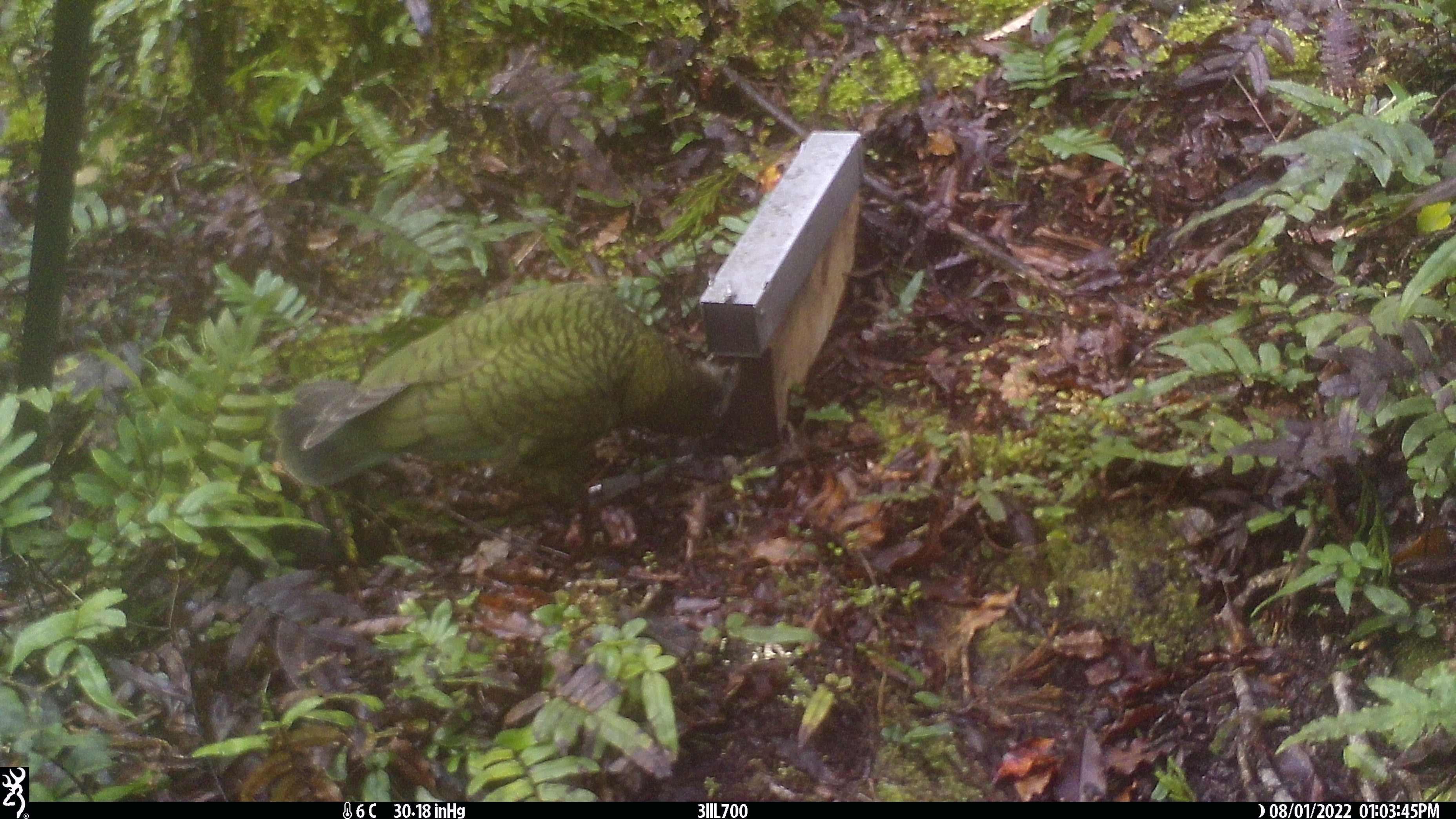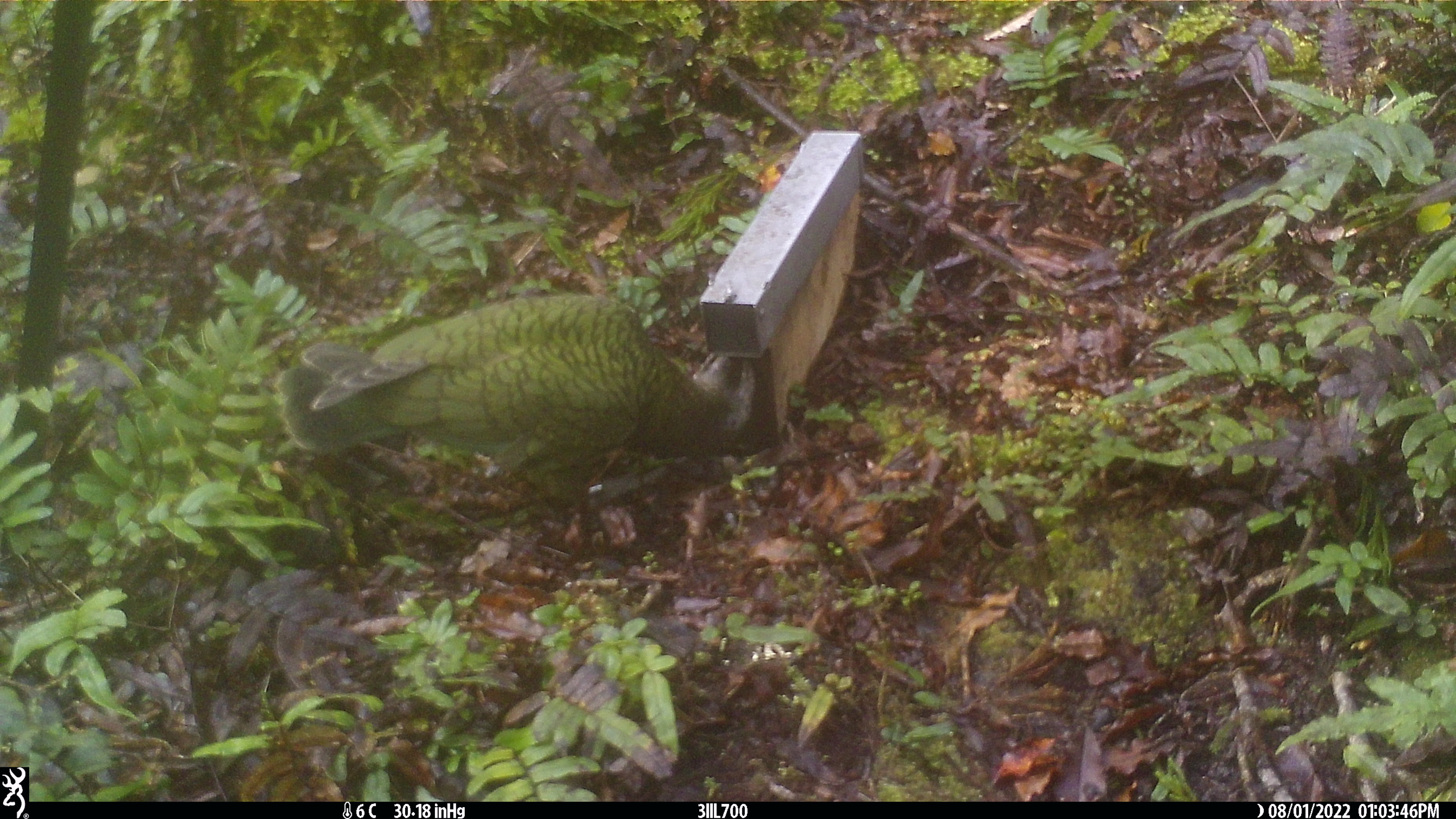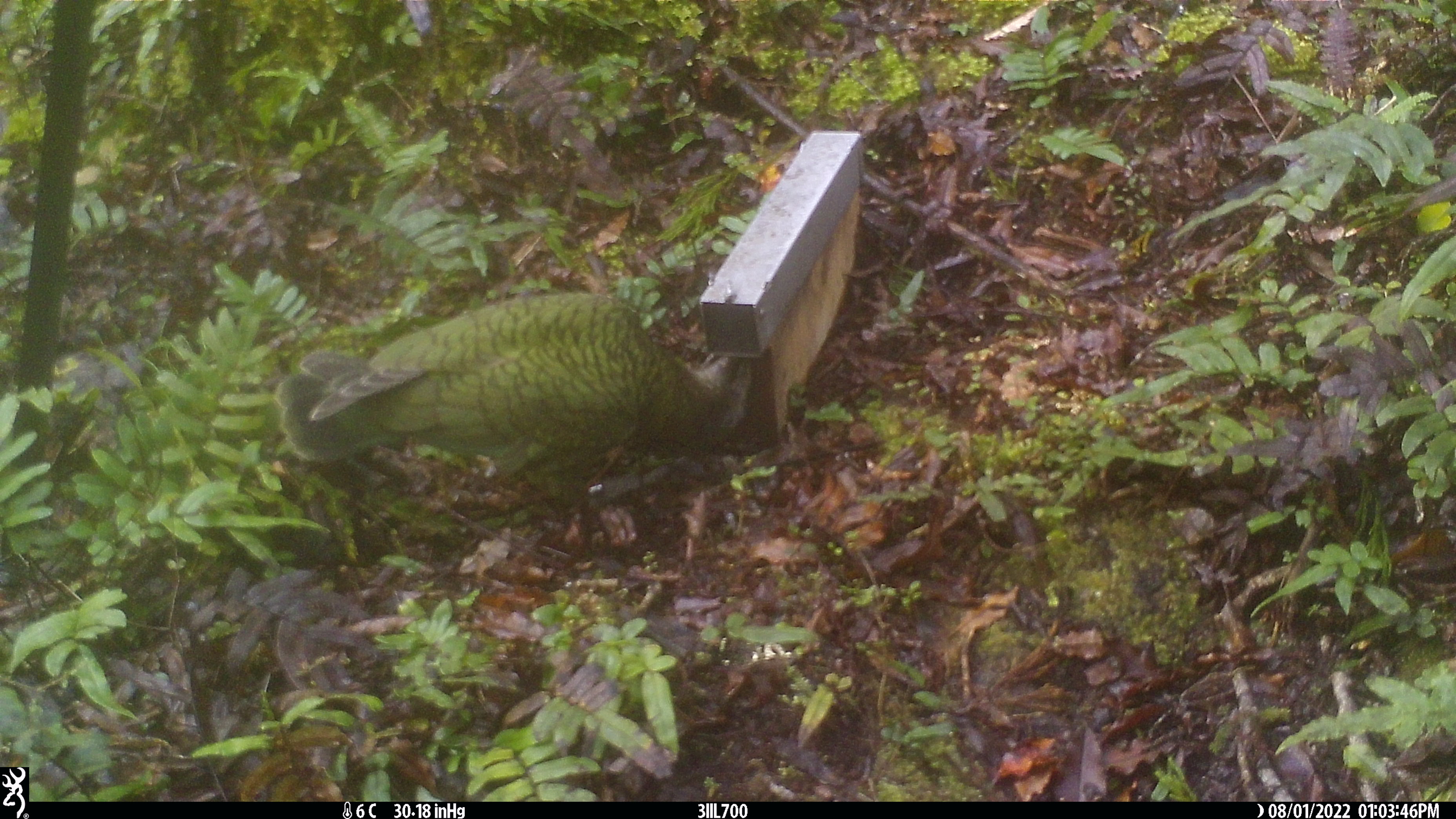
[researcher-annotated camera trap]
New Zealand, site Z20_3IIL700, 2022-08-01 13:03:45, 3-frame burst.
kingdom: Animalia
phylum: Chordata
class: Aves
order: Psittaciformes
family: Strigopidae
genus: Nestor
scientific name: Nestor notabilis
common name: kea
Kea (Nestor notabilis).